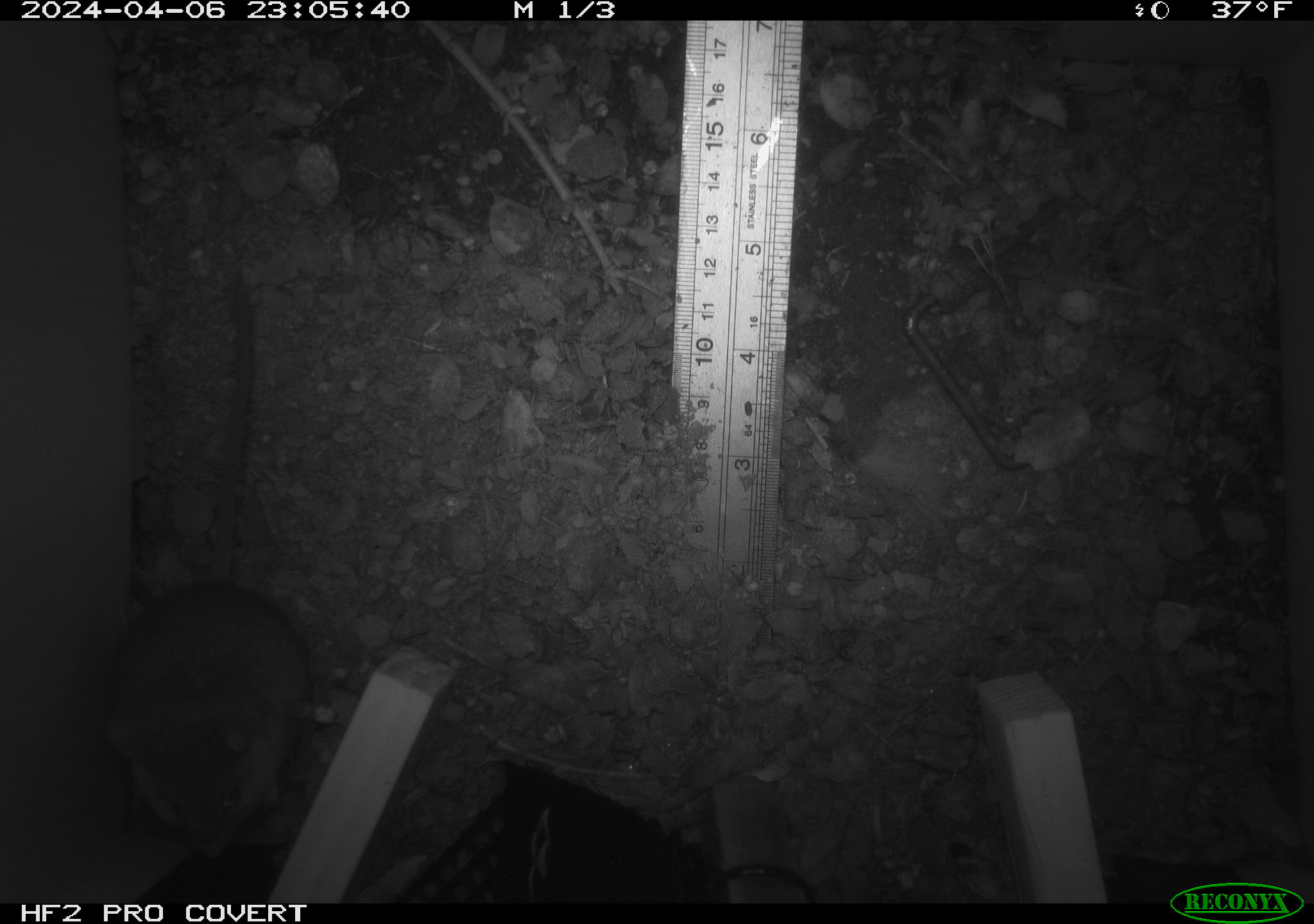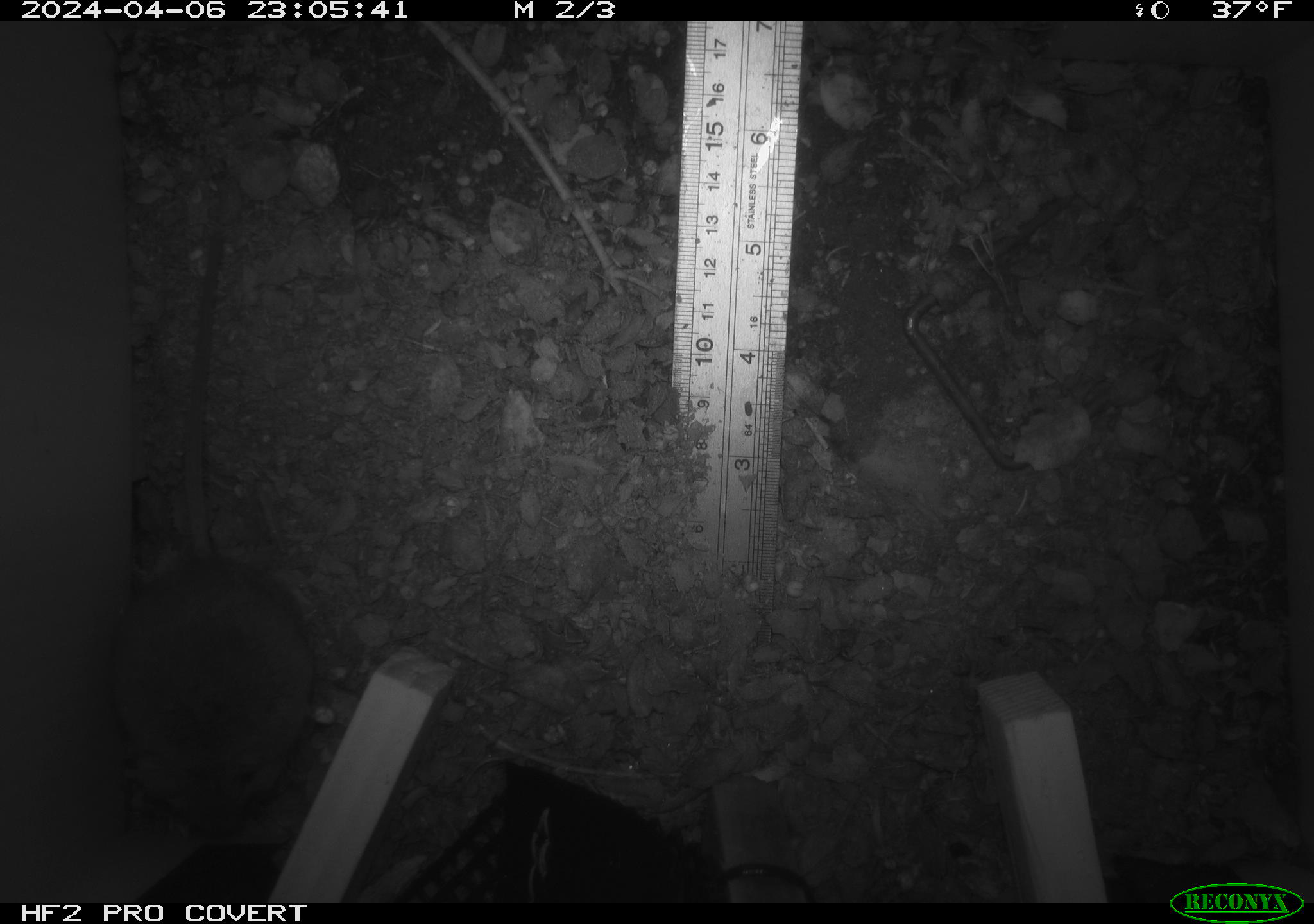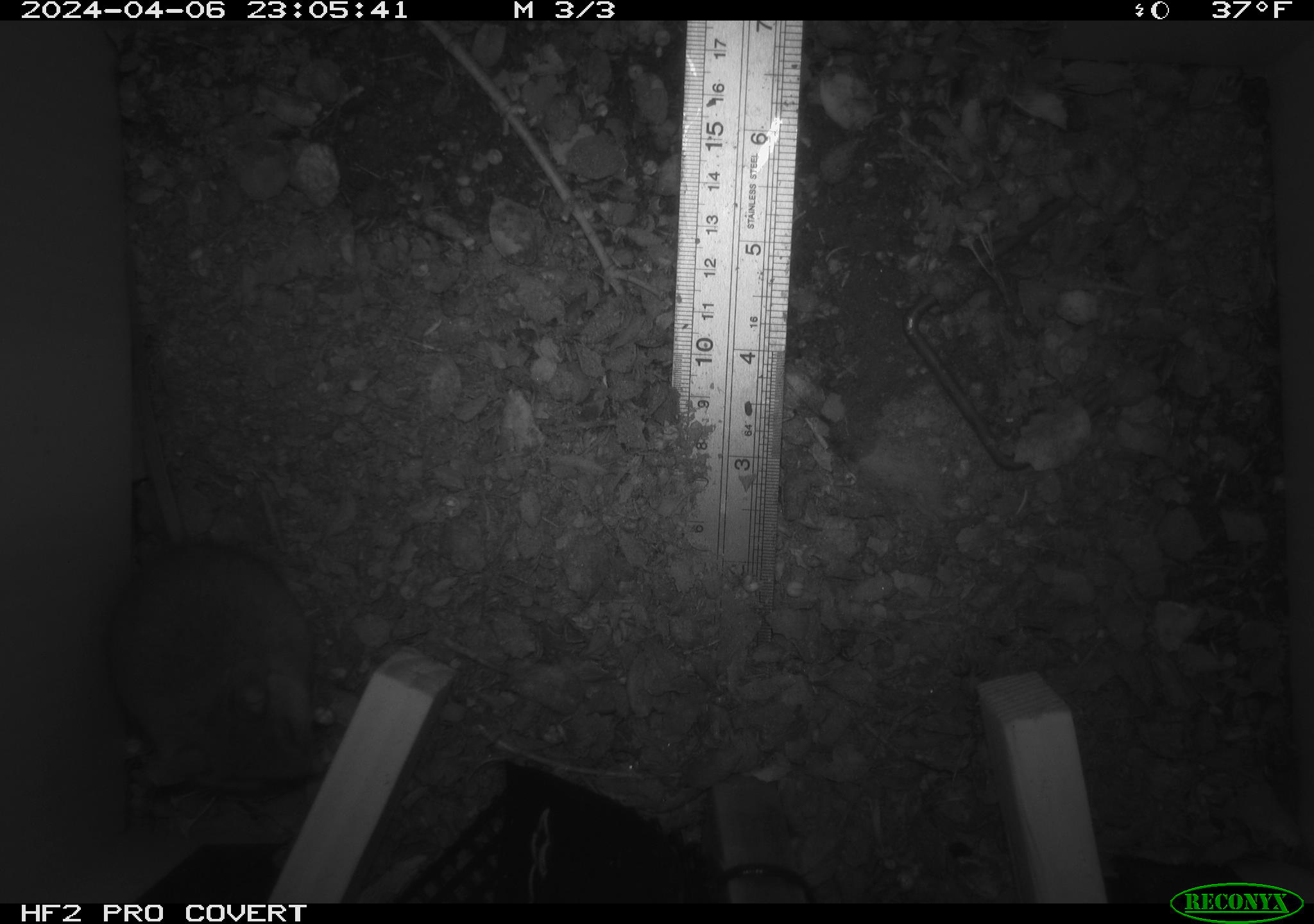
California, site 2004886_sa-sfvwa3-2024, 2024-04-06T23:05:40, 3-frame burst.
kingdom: Animalia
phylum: Chordata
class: Mammalia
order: Rodentia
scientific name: Rodentia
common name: mouse species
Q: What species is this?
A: Mouse species (Rodentia).